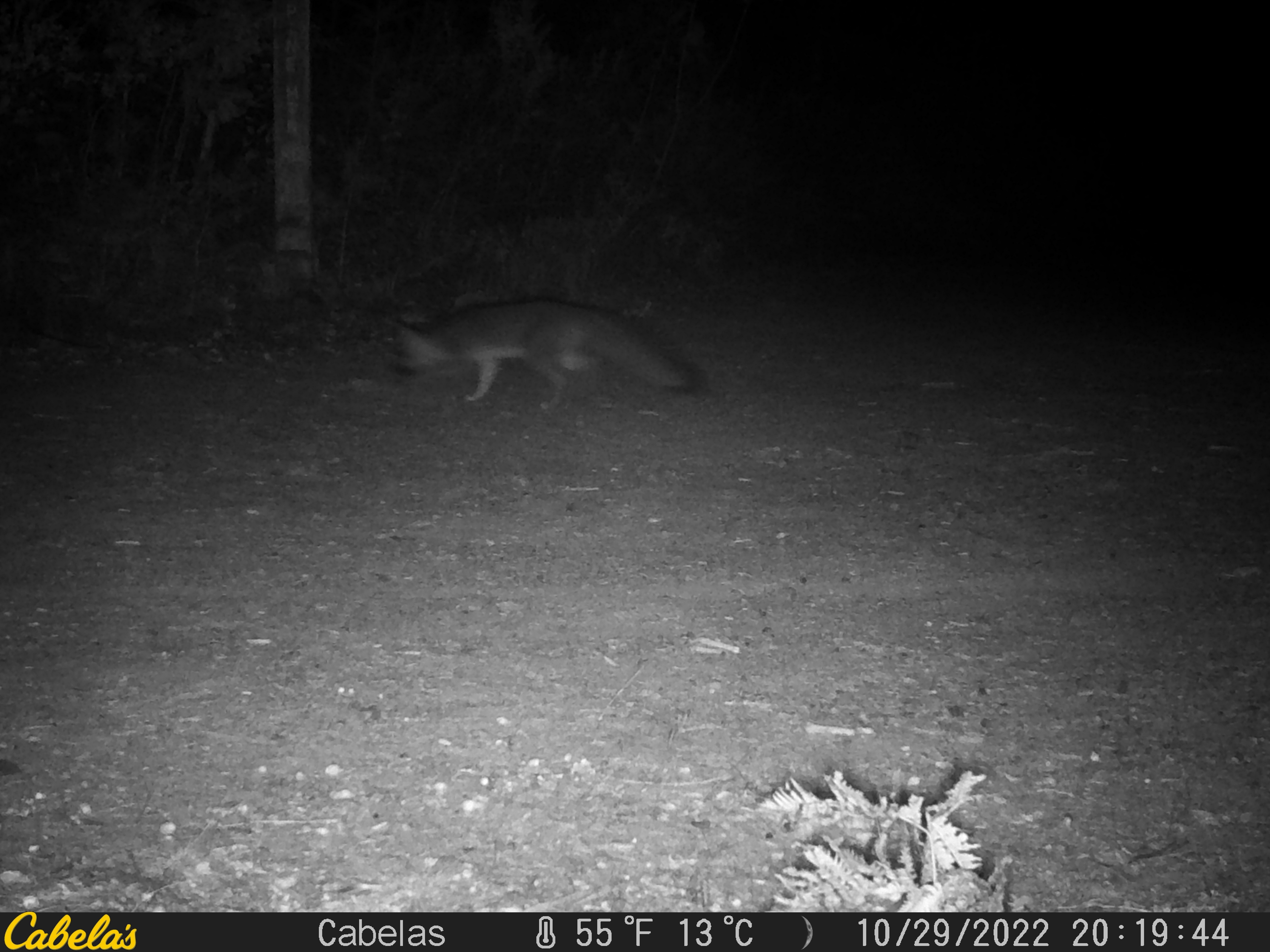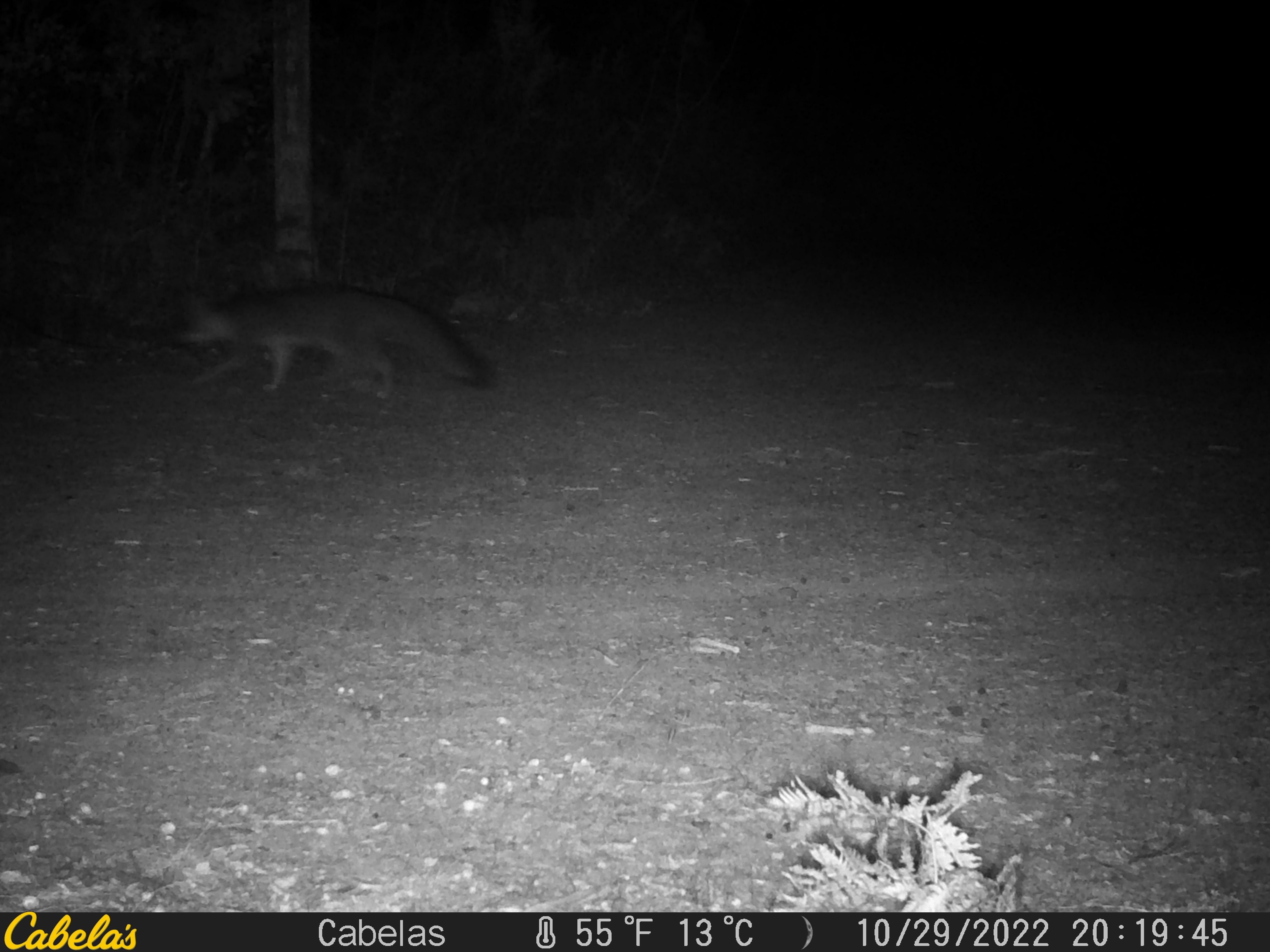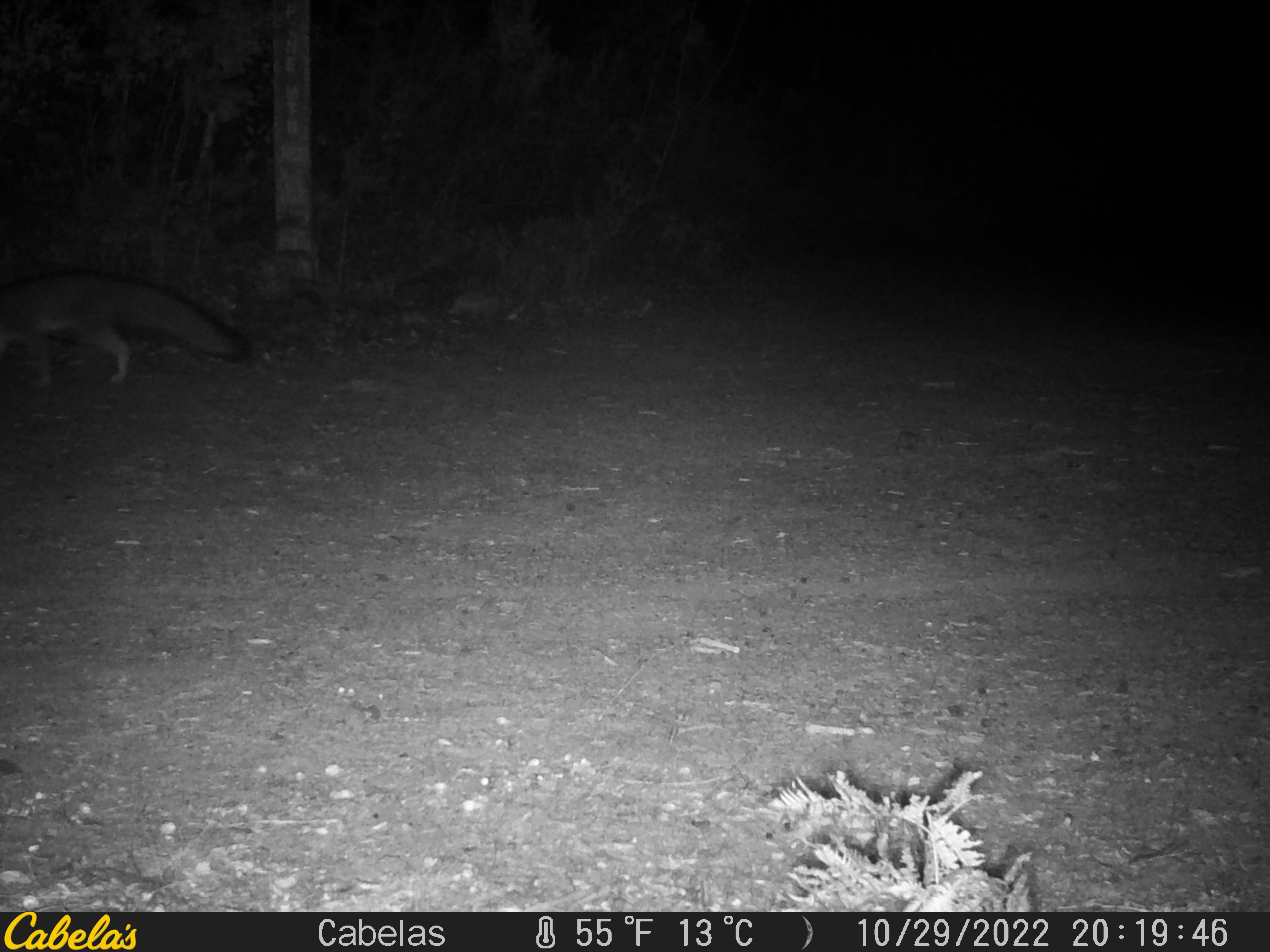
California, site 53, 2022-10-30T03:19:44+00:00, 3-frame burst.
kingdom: Animalia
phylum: Chordata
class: Mammalia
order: Carnivora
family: Canidae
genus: Urocyon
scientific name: Urocyon cinereoargenteus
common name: gray fox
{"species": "gray fox (Urocyon cinereoargenteus)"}